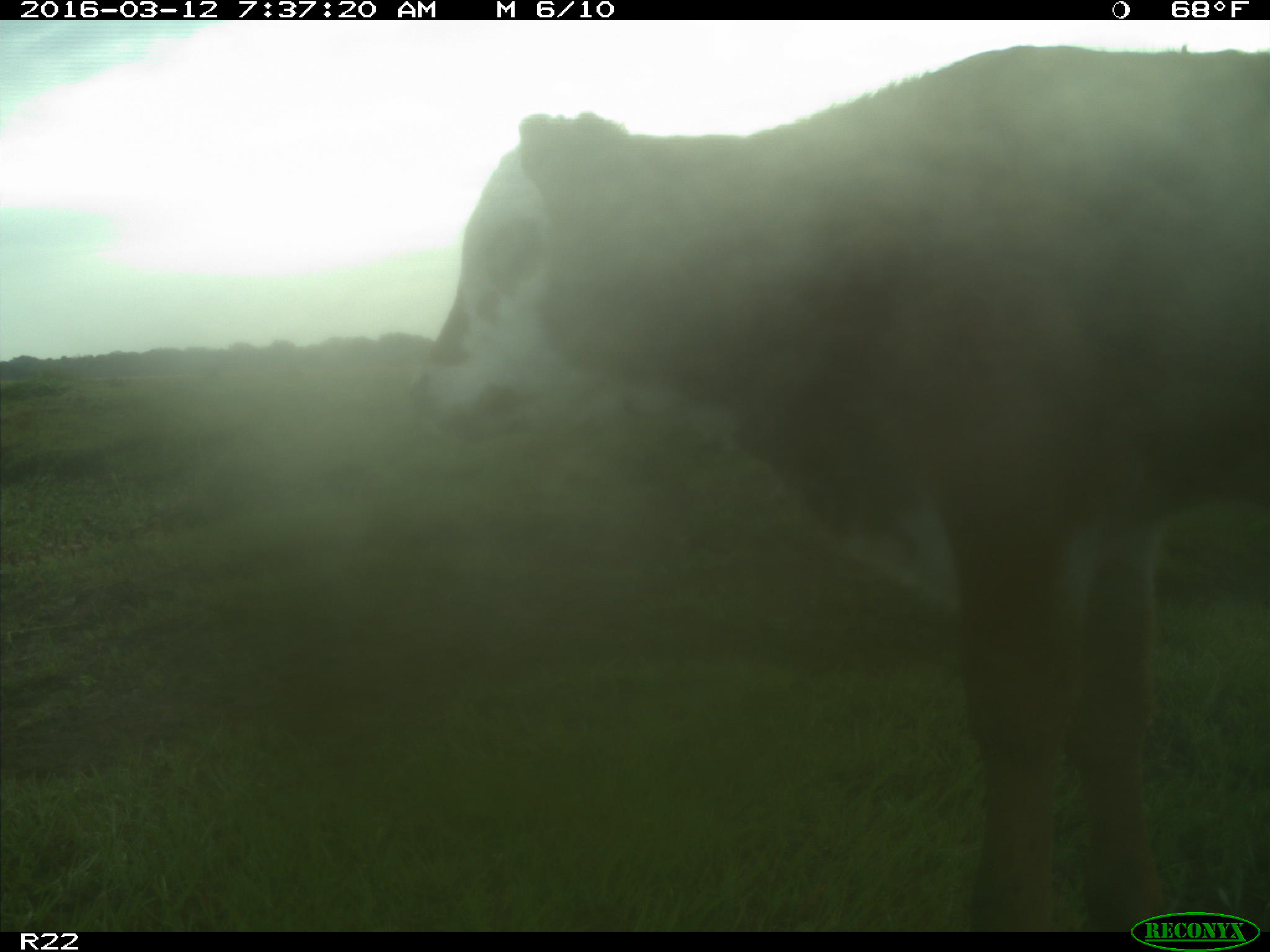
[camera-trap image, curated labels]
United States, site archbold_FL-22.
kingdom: Animalia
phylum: Chordata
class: Mammalia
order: Artiodactyla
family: Bovidae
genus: Bos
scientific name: Bos taurus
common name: domestic cow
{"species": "Bos taurus (domestic cow)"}